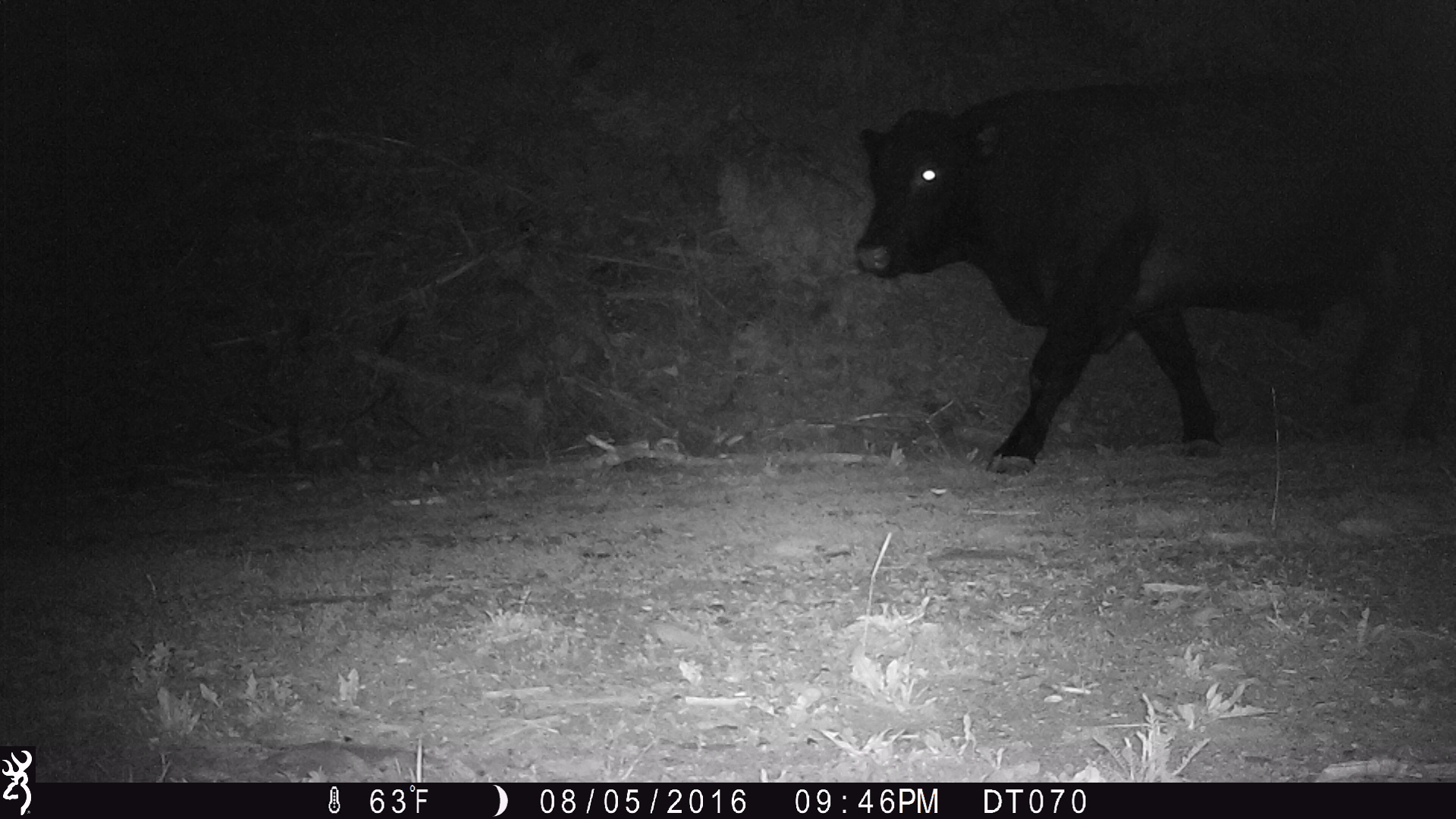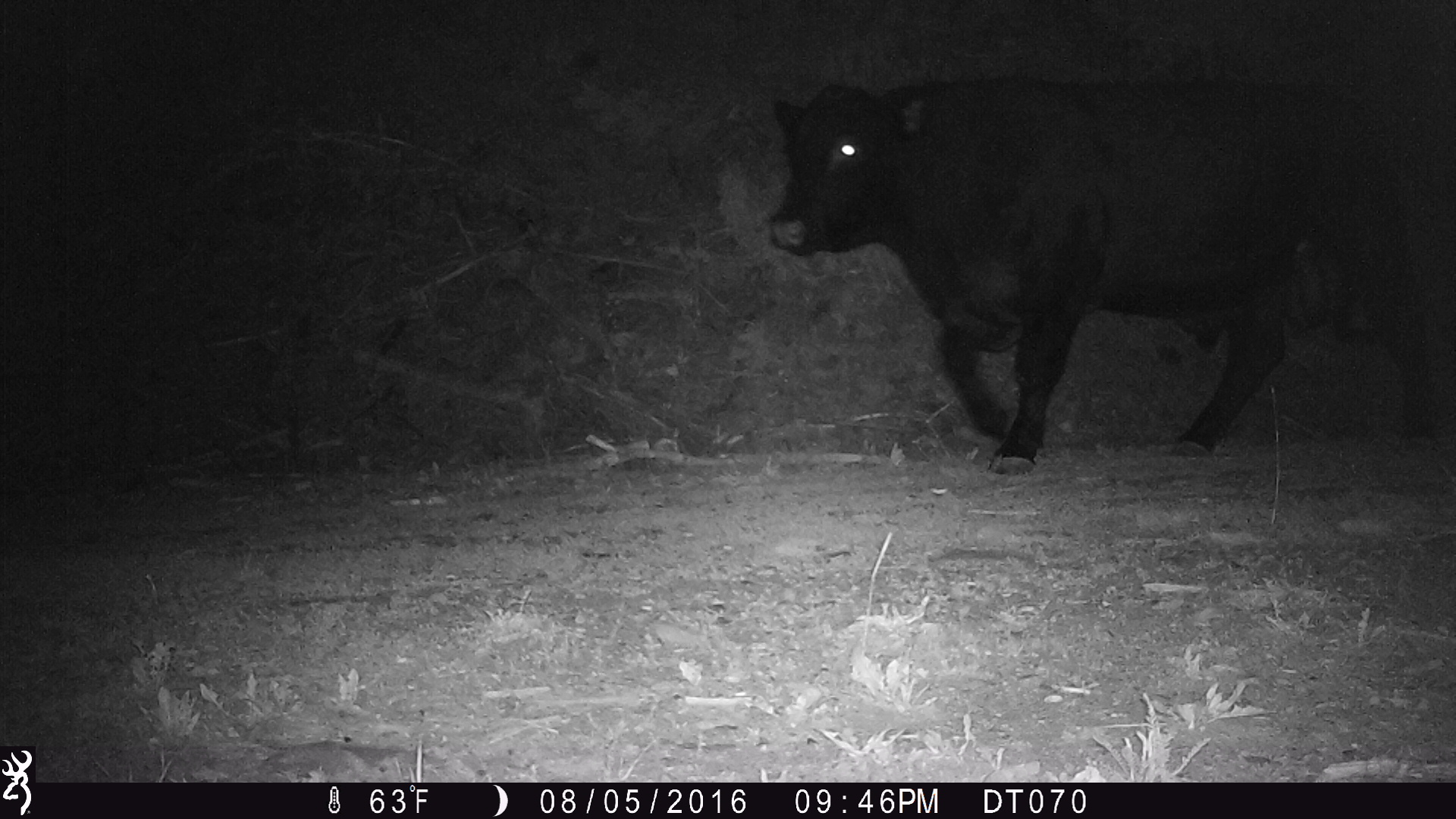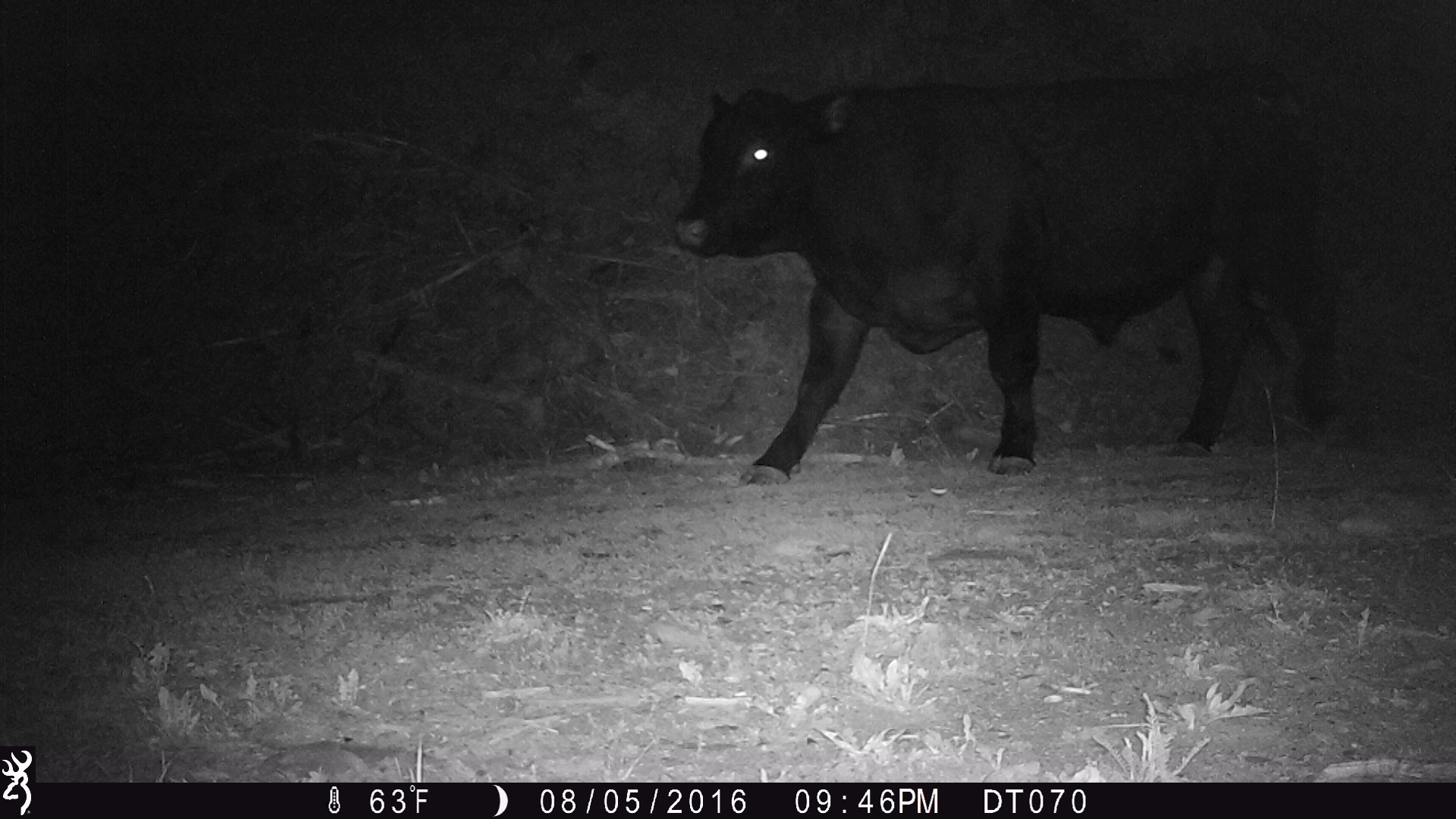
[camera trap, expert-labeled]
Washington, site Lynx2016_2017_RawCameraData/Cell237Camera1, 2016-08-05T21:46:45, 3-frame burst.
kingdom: Animalia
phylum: Chordata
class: Mammalia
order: Artiodactyla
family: Bovidae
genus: Bos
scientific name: Bos taurus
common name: domestic cattle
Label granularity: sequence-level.